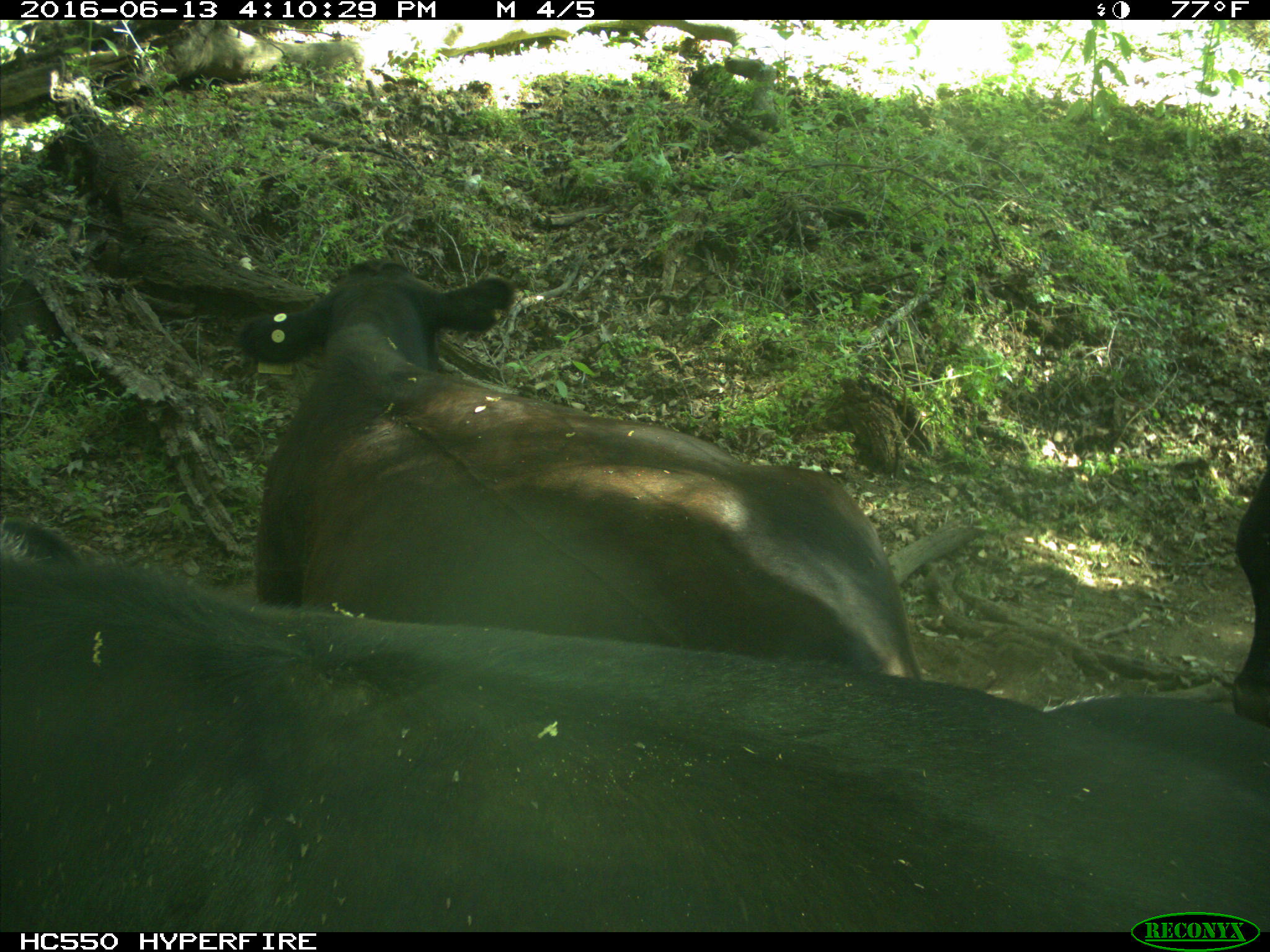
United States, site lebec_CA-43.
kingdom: Animalia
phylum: Chordata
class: Mammalia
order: Artiodactyla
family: Bovidae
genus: Bos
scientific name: Bos taurus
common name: domestic cow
Bos taurus (domestic cow).